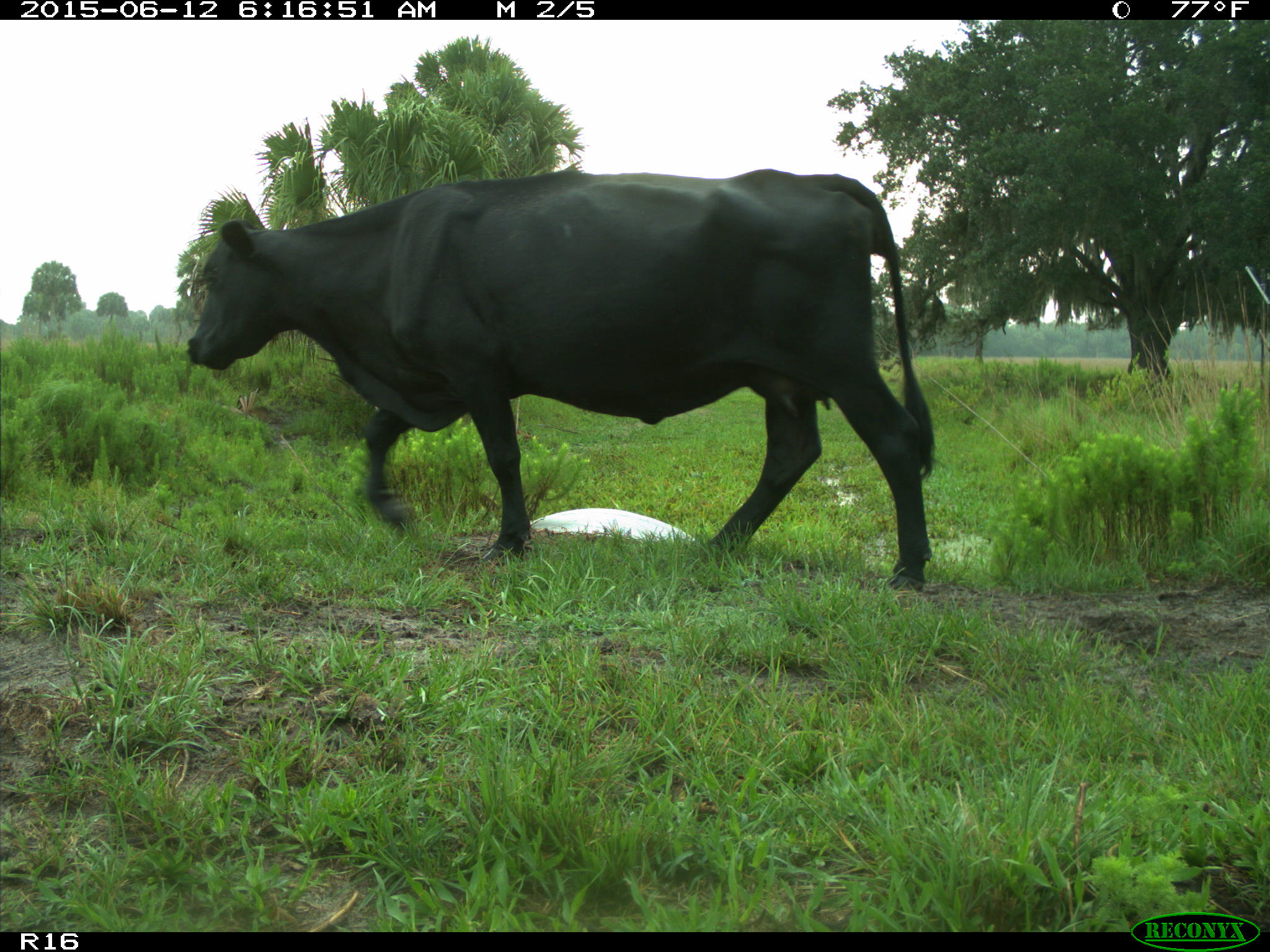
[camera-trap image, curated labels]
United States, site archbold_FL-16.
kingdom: Animalia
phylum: Chordata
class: Mammalia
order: Artiodactyla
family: Bovidae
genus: Bos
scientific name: Bos taurus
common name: domestic cow